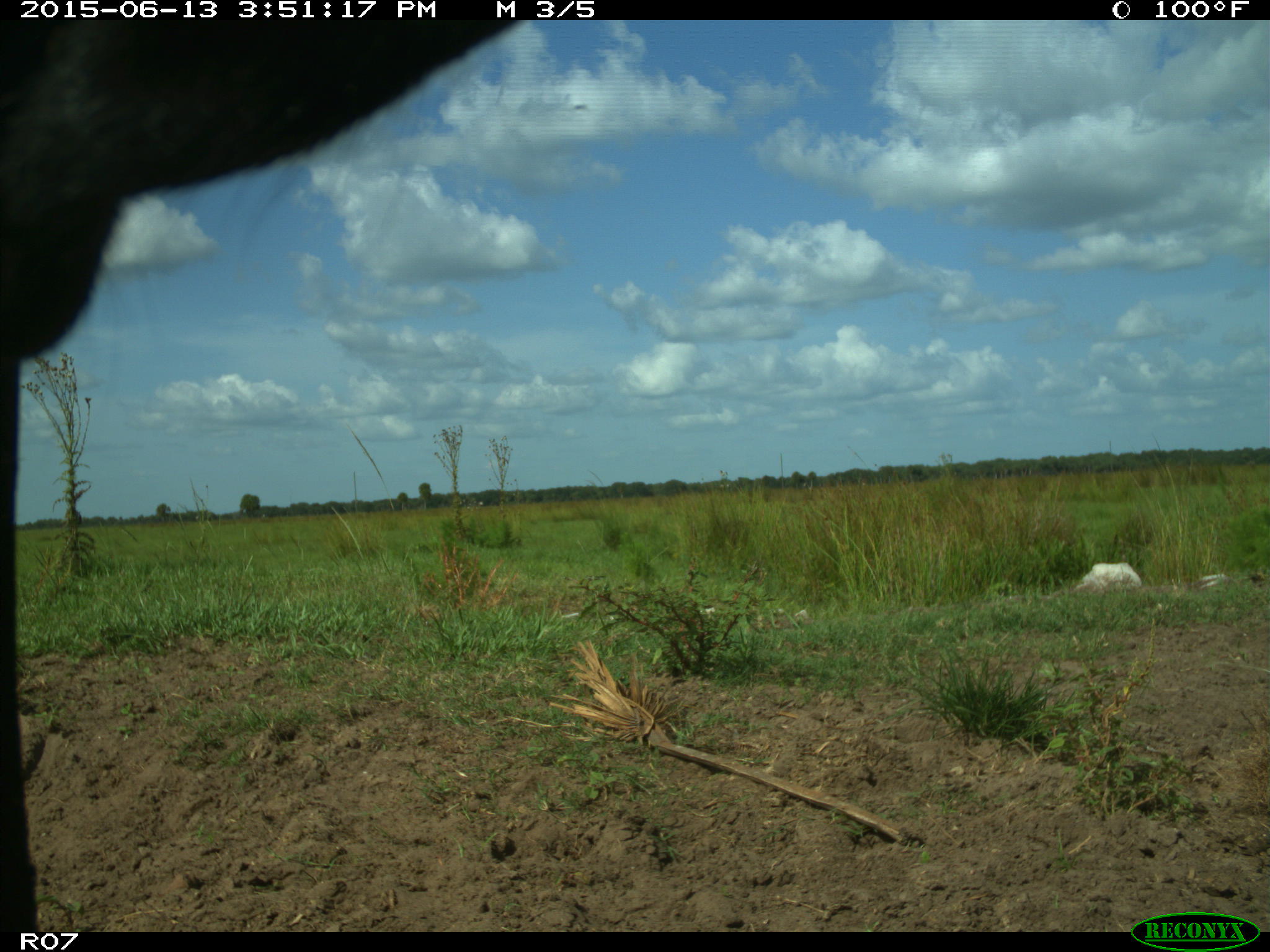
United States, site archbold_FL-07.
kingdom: Animalia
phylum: Chordata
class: Mammalia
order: Artiodactyla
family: Bovidae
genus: Bos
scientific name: Bos taurus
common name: domestic cow